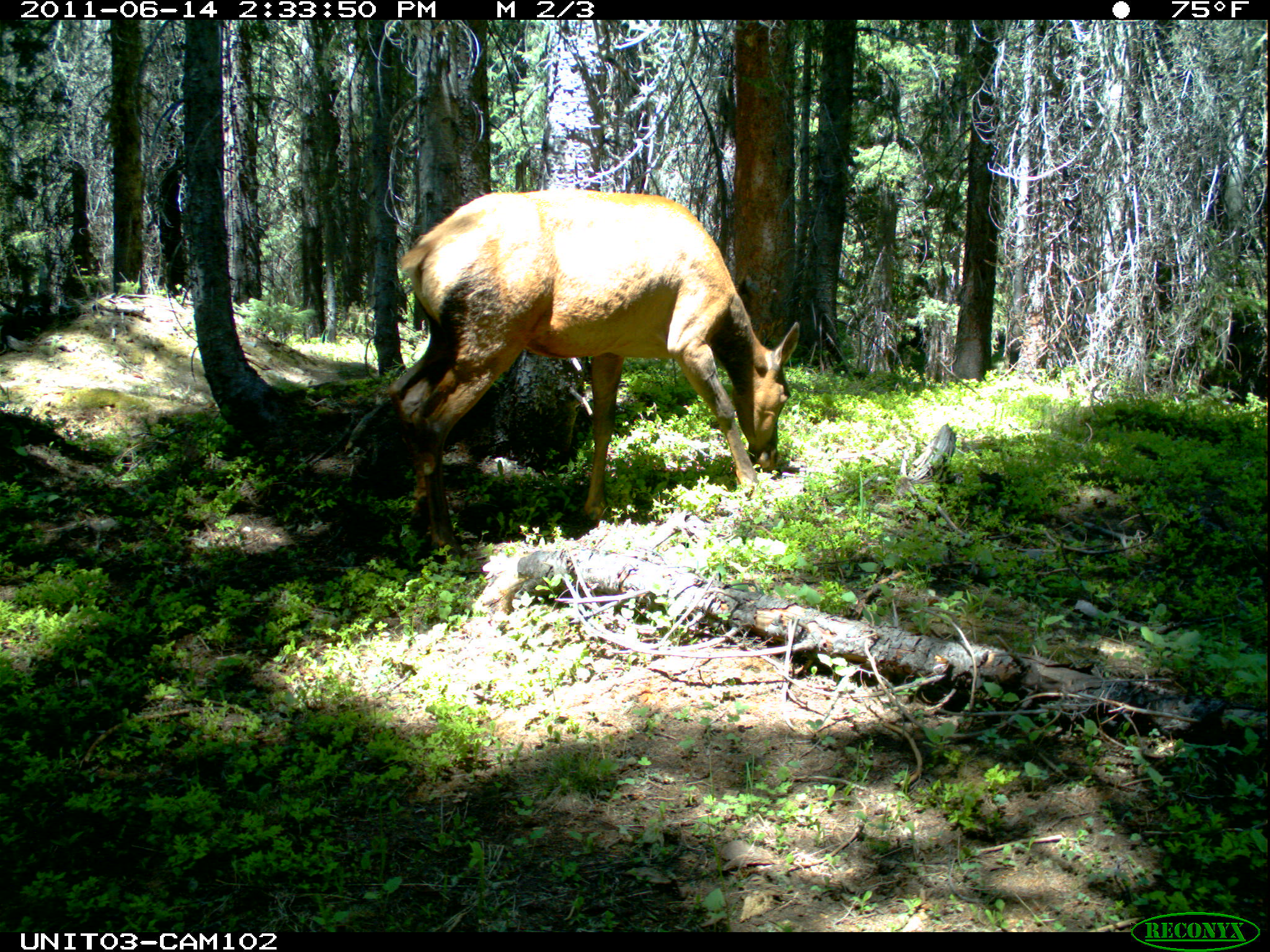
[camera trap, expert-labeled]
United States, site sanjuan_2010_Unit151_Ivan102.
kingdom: Animalia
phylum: Chordata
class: Mammalia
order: Artiodactyla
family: Cervidae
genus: Cervus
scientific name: Cervus elaphus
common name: red deer